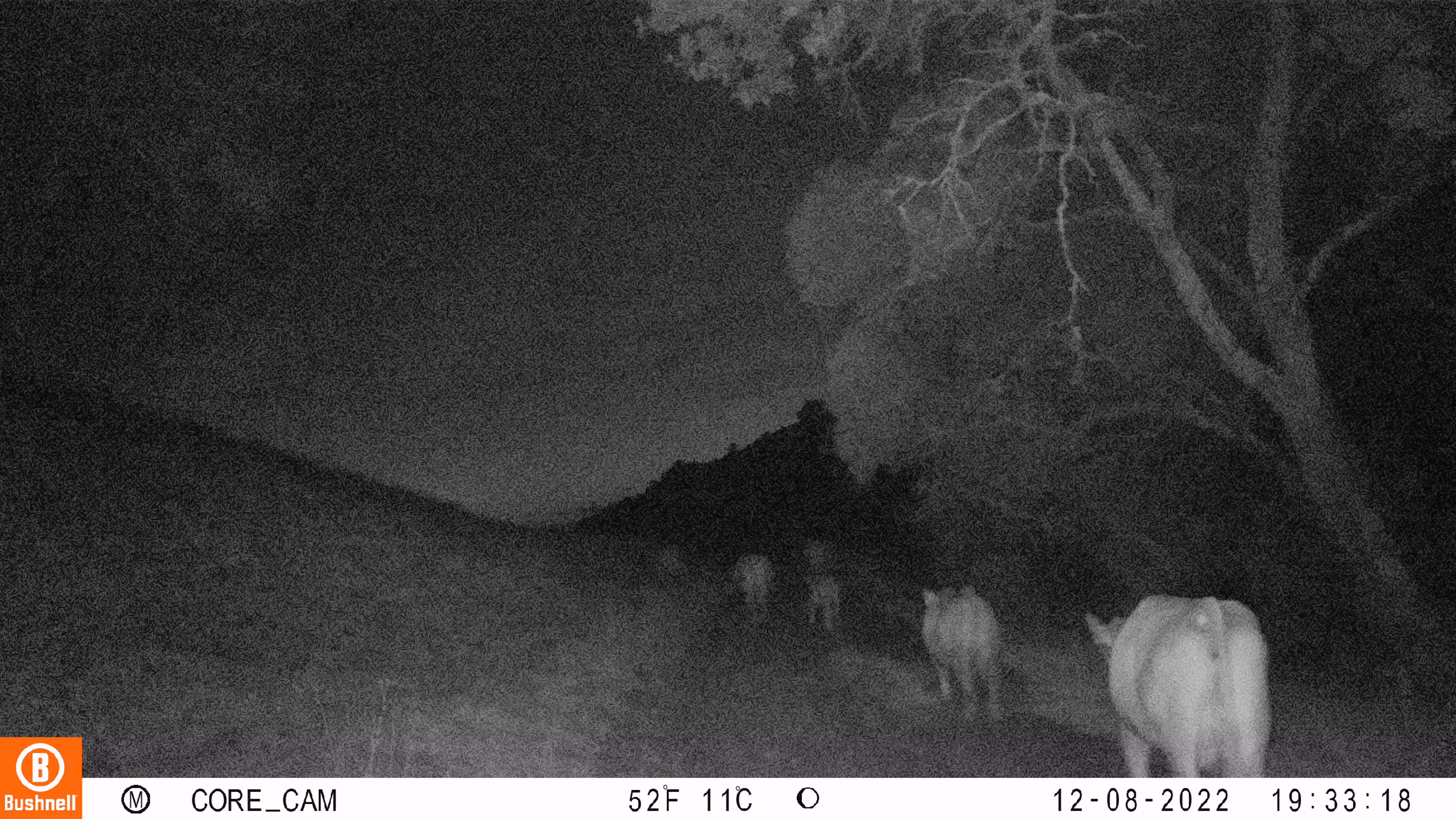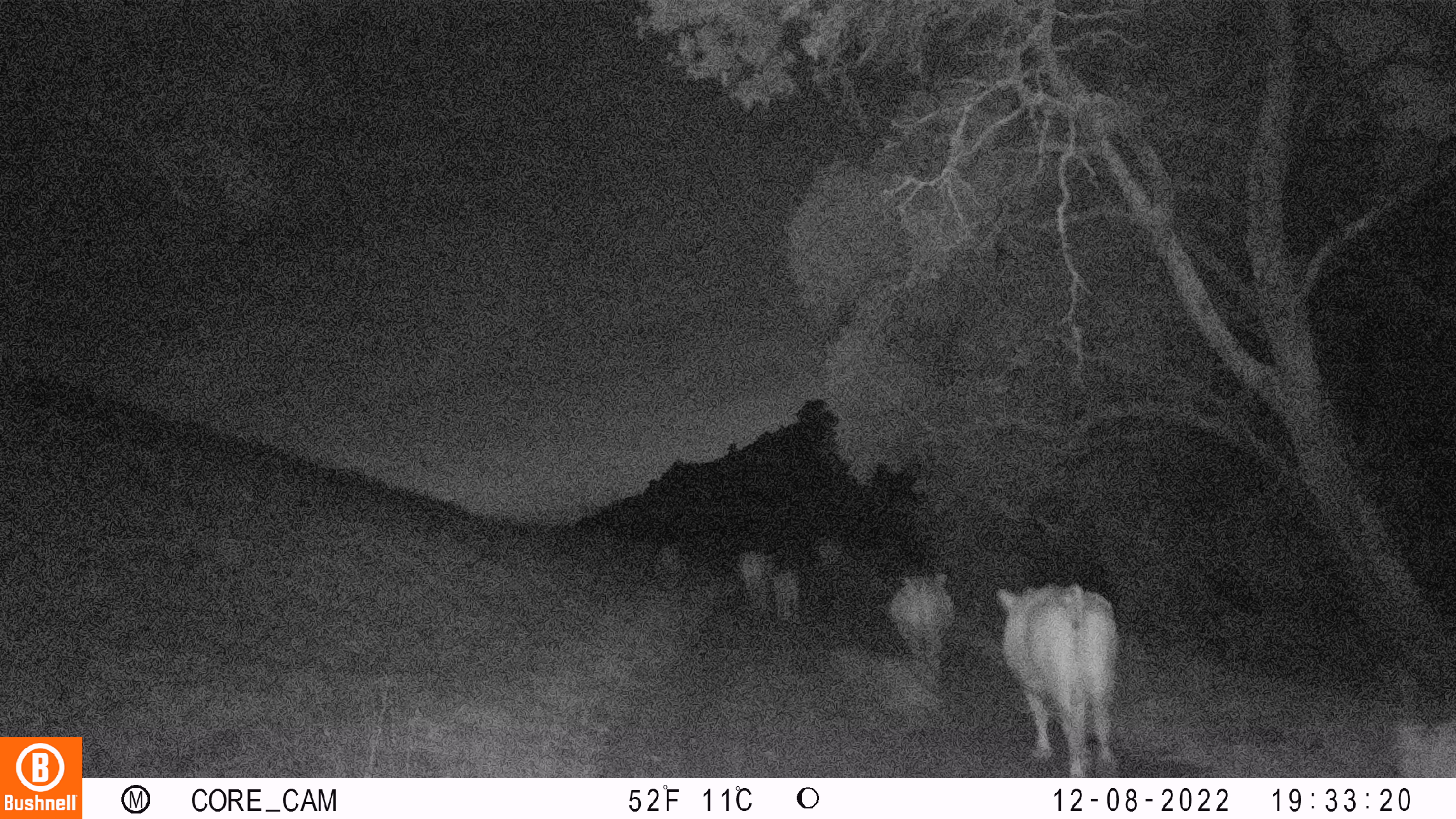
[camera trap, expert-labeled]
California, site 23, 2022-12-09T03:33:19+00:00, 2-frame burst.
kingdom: Animalia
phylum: Chordata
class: Mammalia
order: Artiodactyla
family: Suidae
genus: Sus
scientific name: Sus scrofa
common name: wild boar